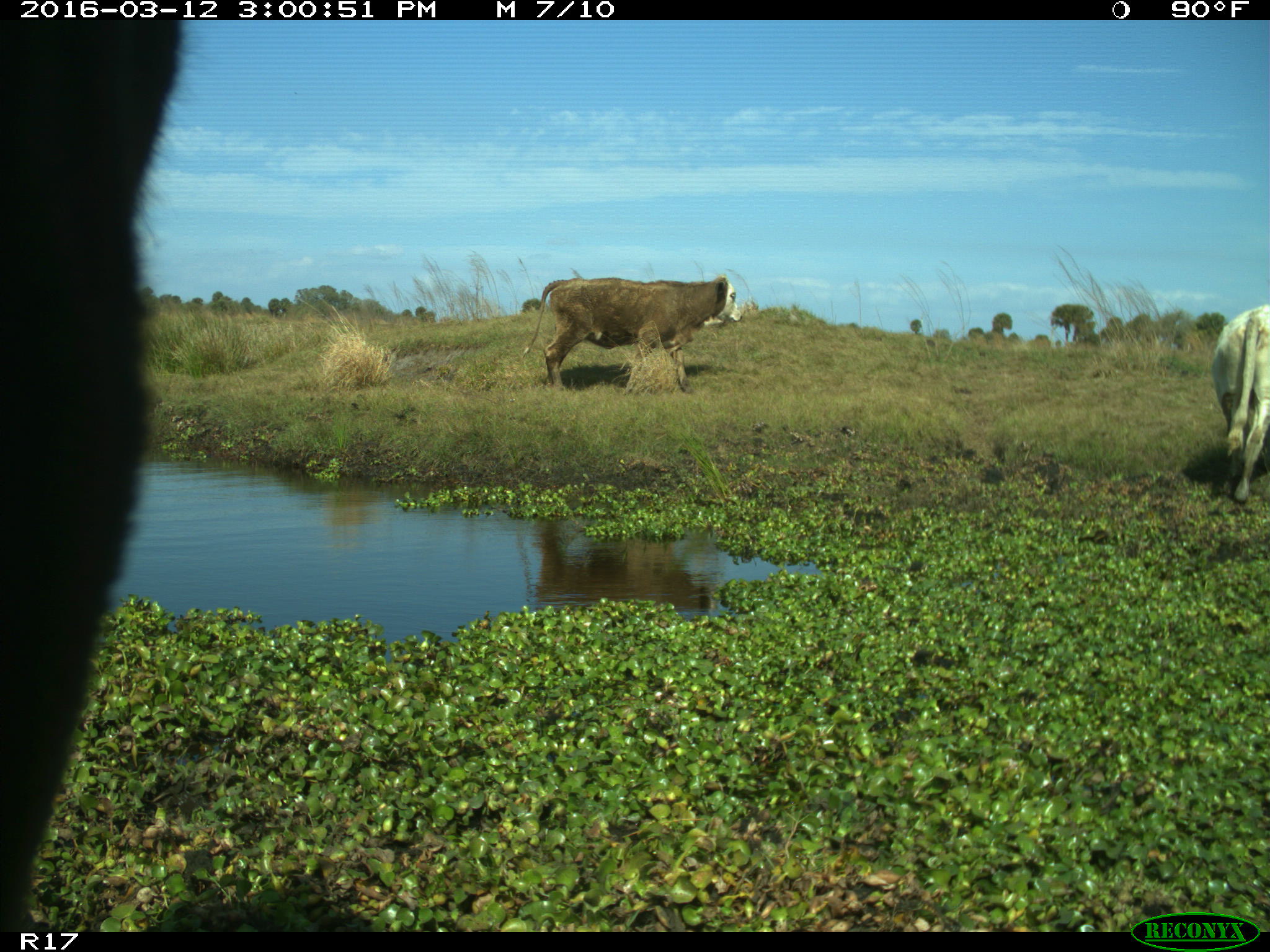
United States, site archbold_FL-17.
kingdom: Animalia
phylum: Chordata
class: Mammalia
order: Artiodactyla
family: Bovidae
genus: Bos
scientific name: Bos taurus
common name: domestic cow